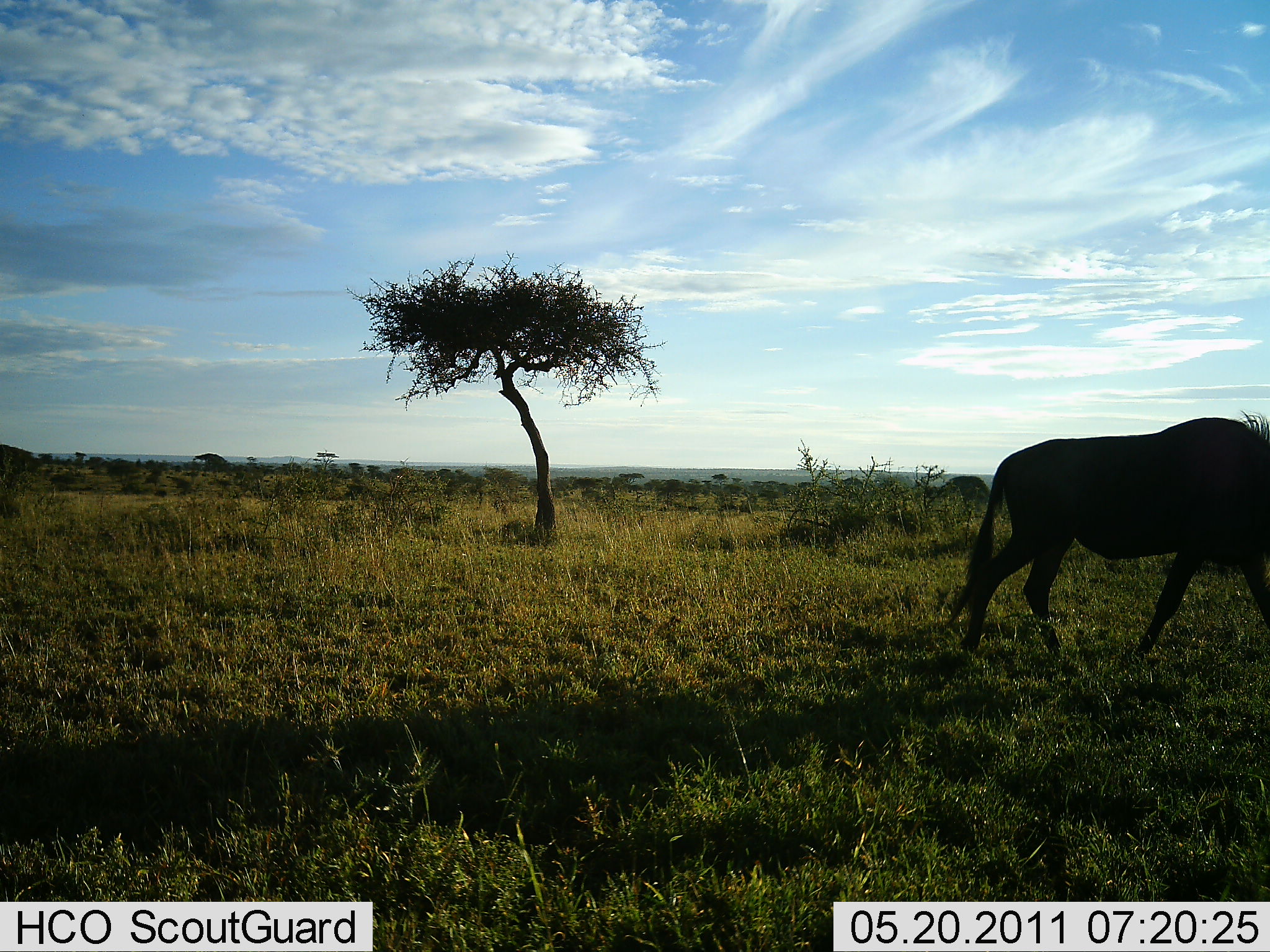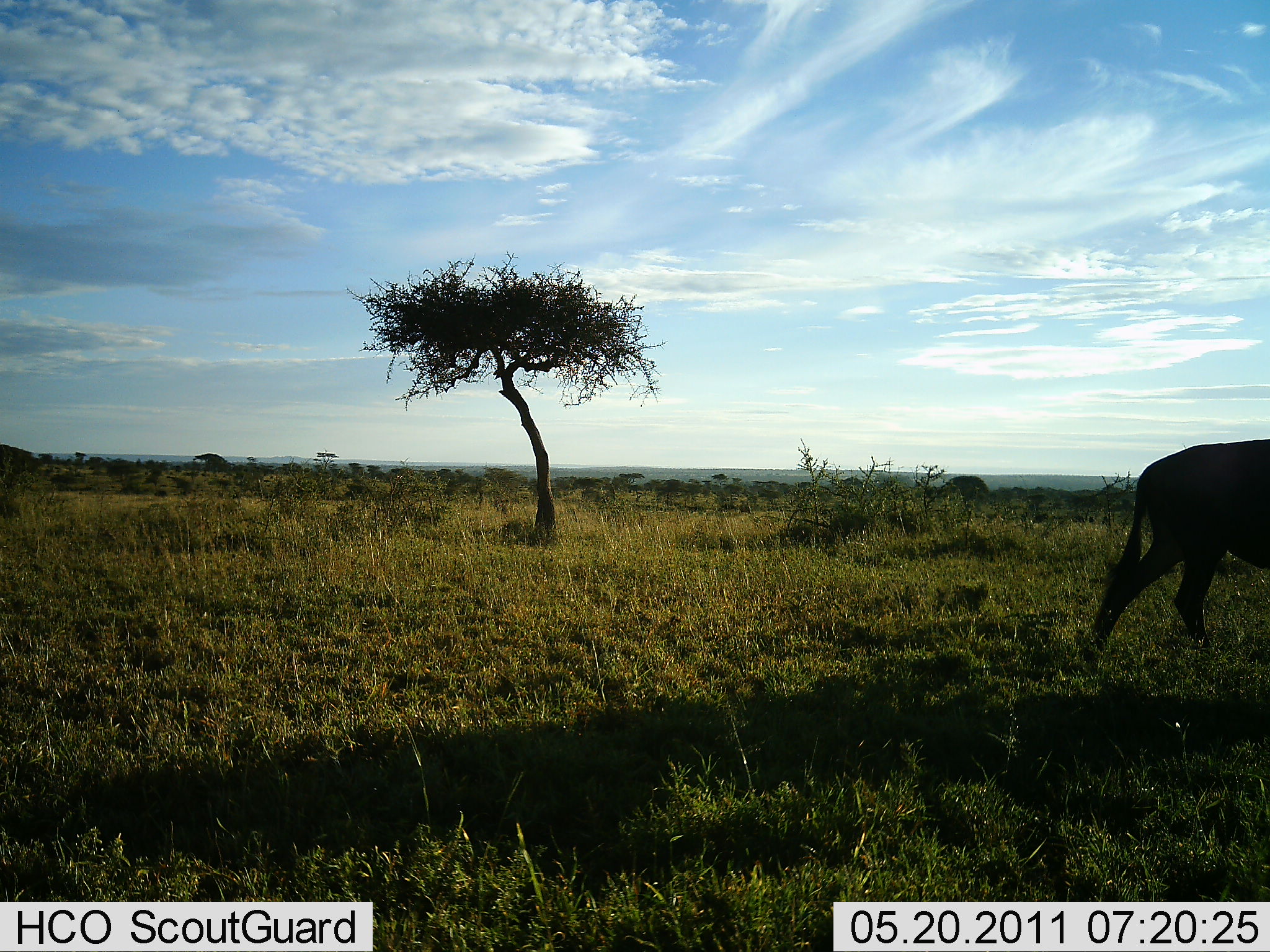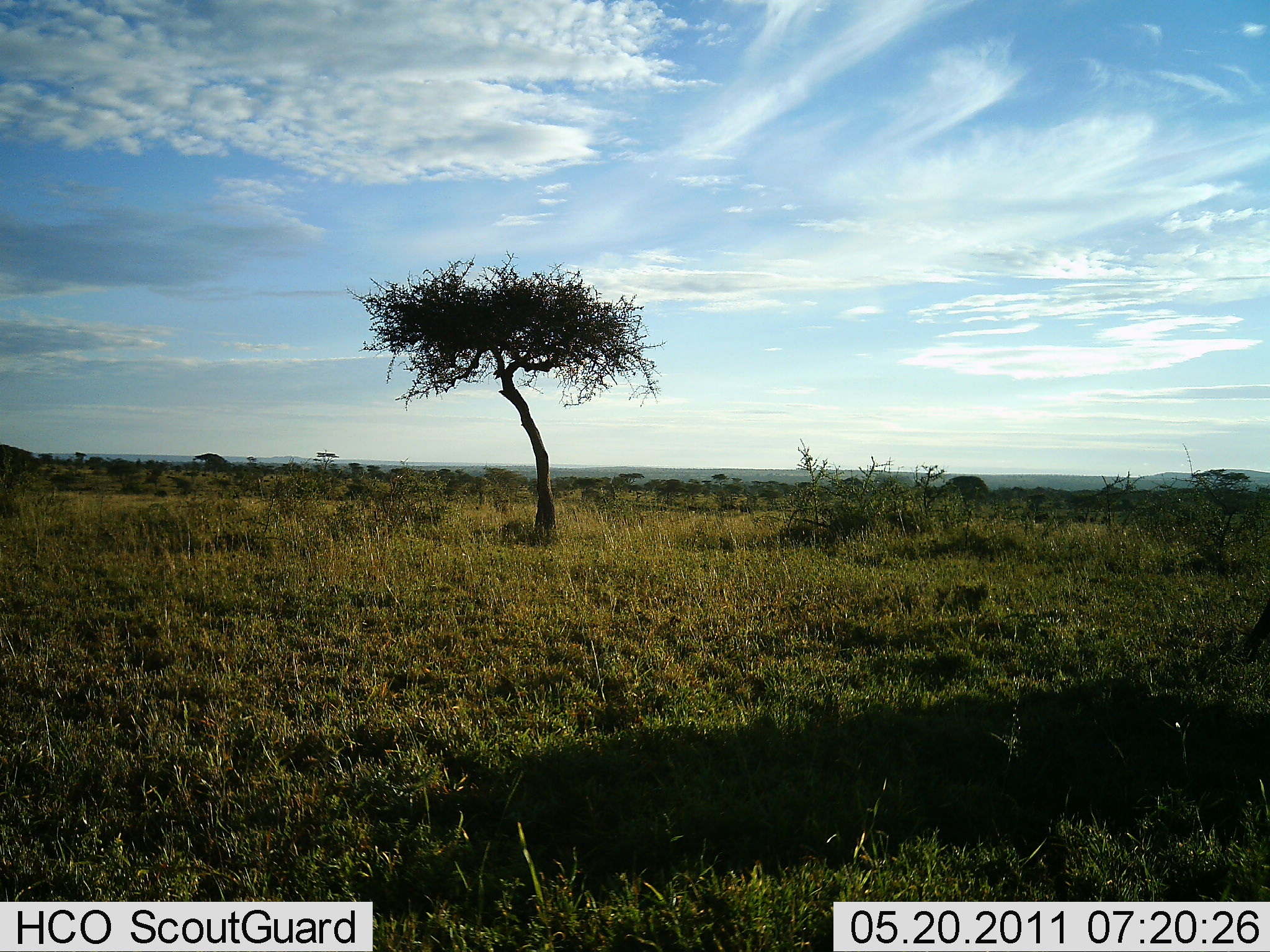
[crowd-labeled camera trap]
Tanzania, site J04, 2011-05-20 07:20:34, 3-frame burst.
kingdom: Animalia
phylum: Chordata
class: Mammalia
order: Artiodactyla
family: Bovidae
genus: Connochaetes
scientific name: Connochaetes taurinus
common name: blue wildebeest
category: wildebeest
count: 1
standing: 8%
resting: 0%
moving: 92%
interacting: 0%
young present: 0%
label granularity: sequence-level